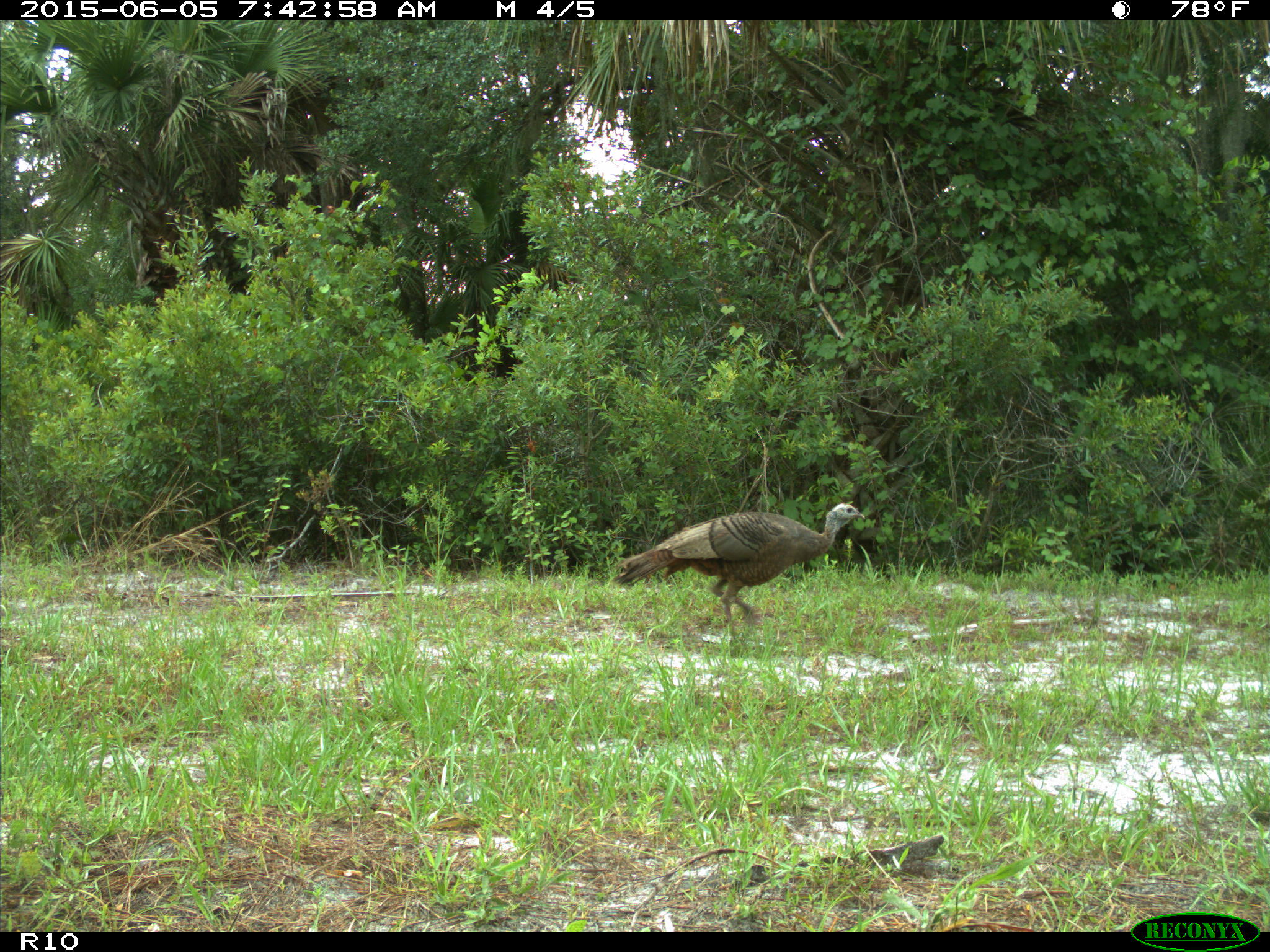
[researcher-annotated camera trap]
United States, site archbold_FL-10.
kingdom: Animalia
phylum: Chordata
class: Aves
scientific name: Aves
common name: birds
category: unidentified bird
Unidentified bird (birds) (Aves).